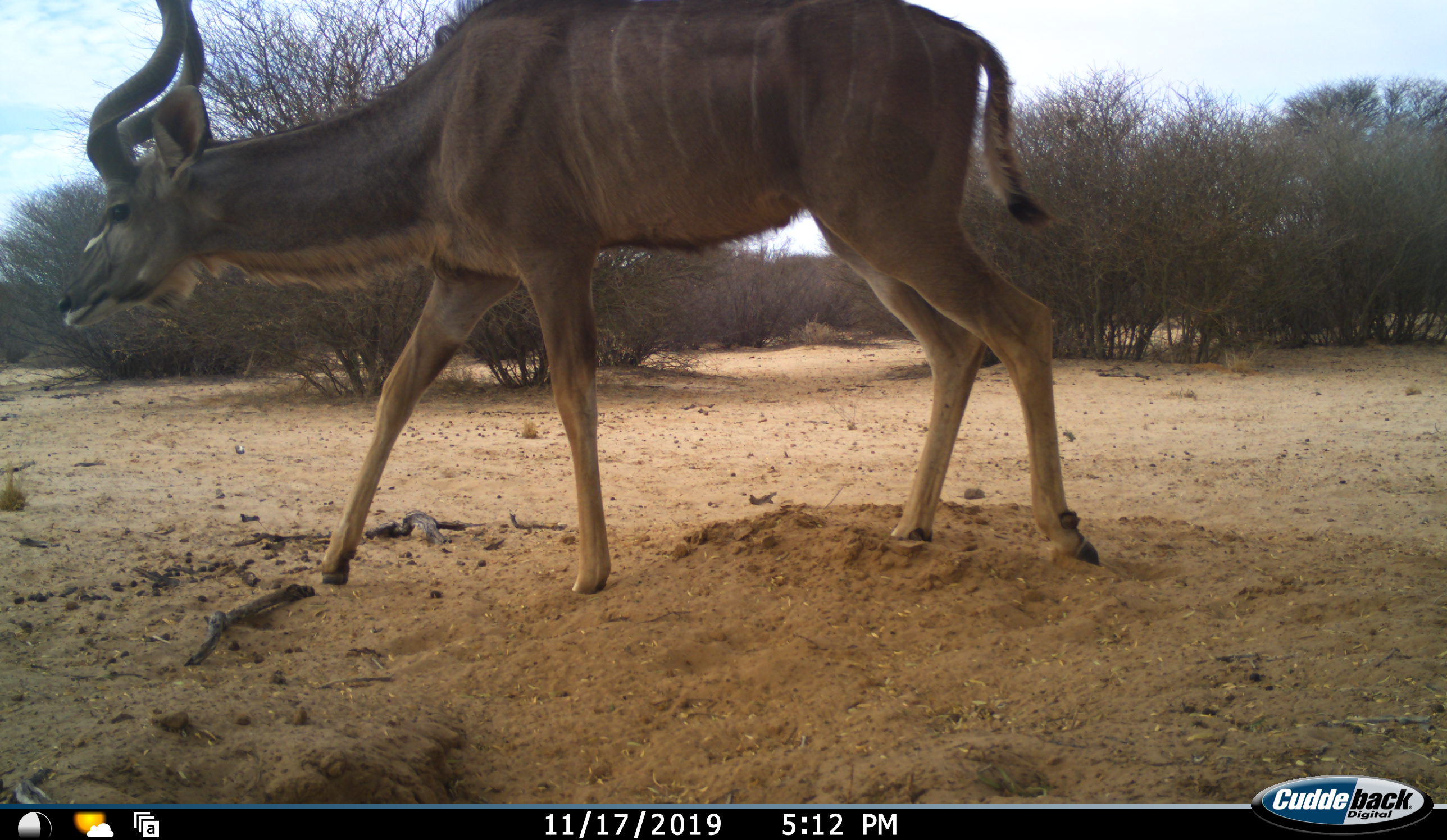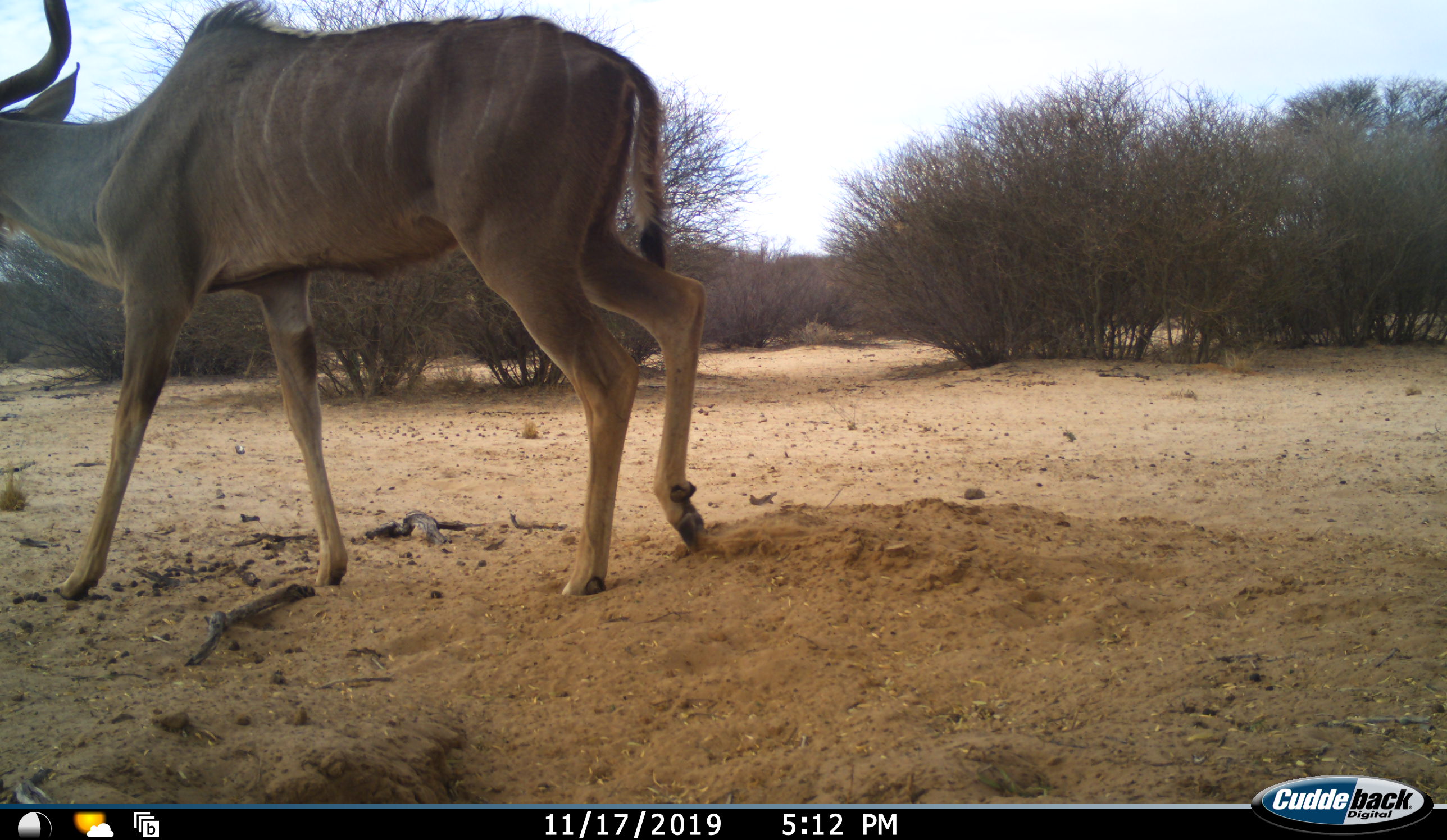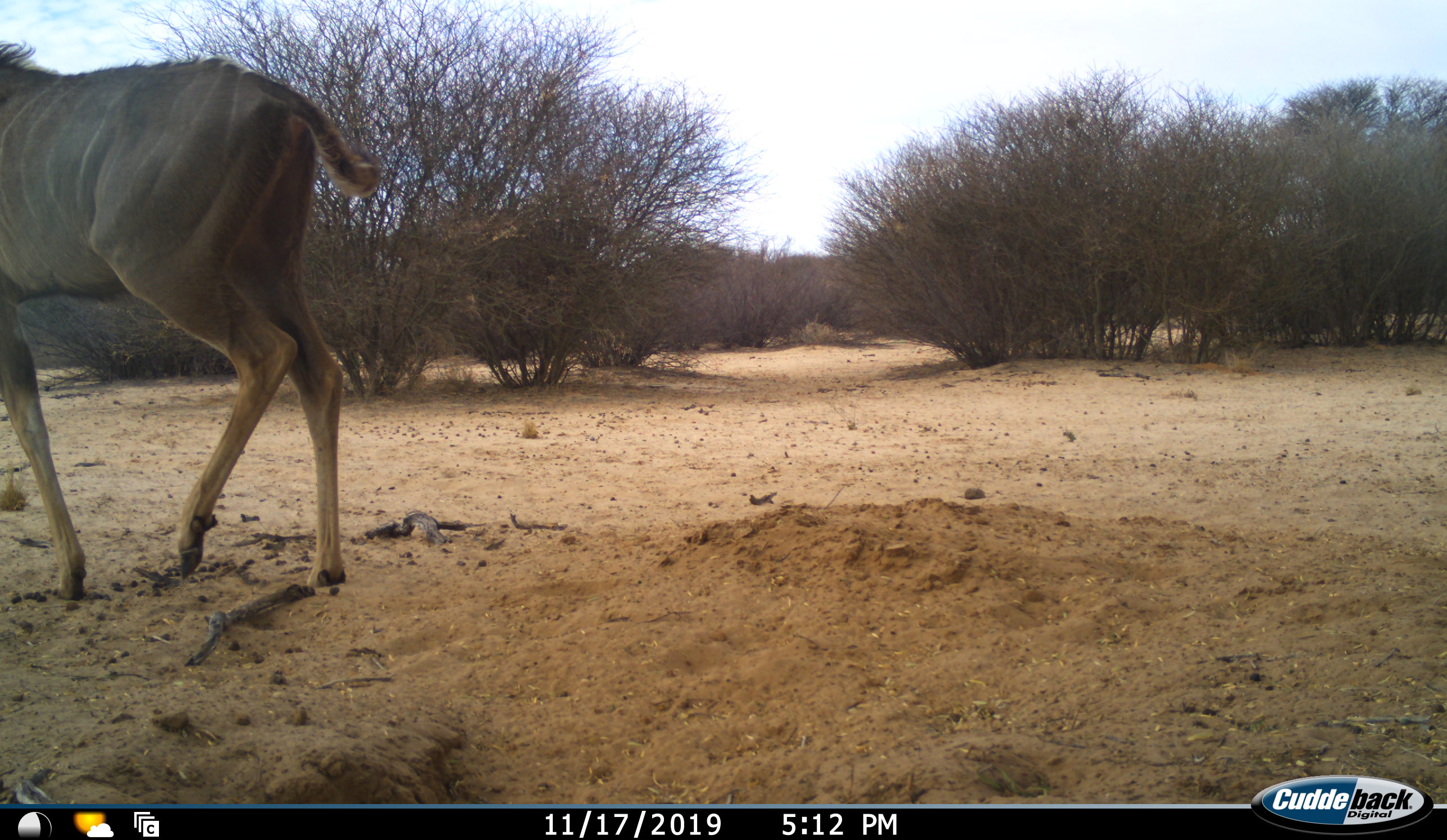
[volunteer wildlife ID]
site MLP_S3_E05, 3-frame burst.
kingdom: Animalia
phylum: Chordata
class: Mammalia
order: Artiodactyla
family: Bovidae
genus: Tragelaphus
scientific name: Tragelaphus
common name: kudu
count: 1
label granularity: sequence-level